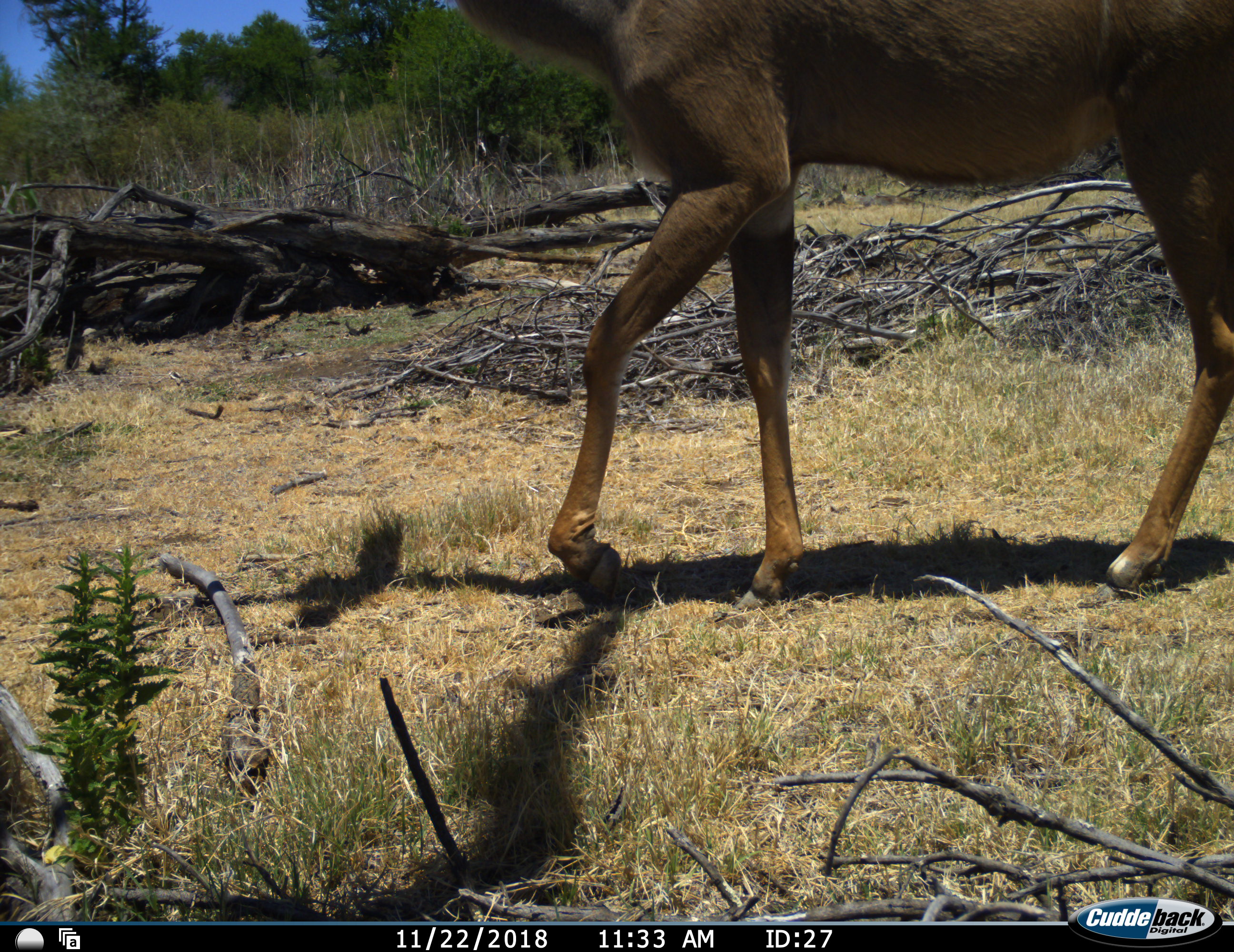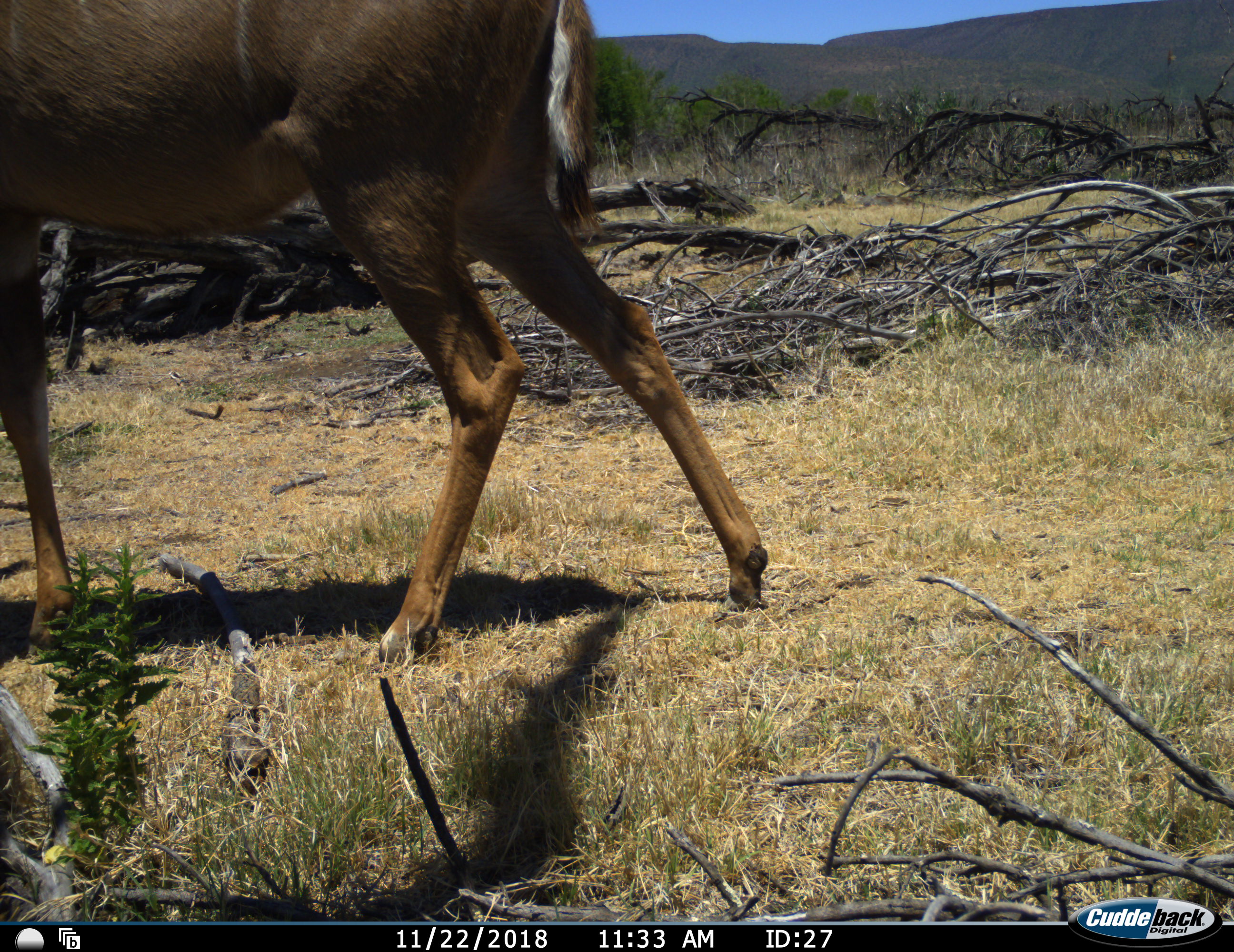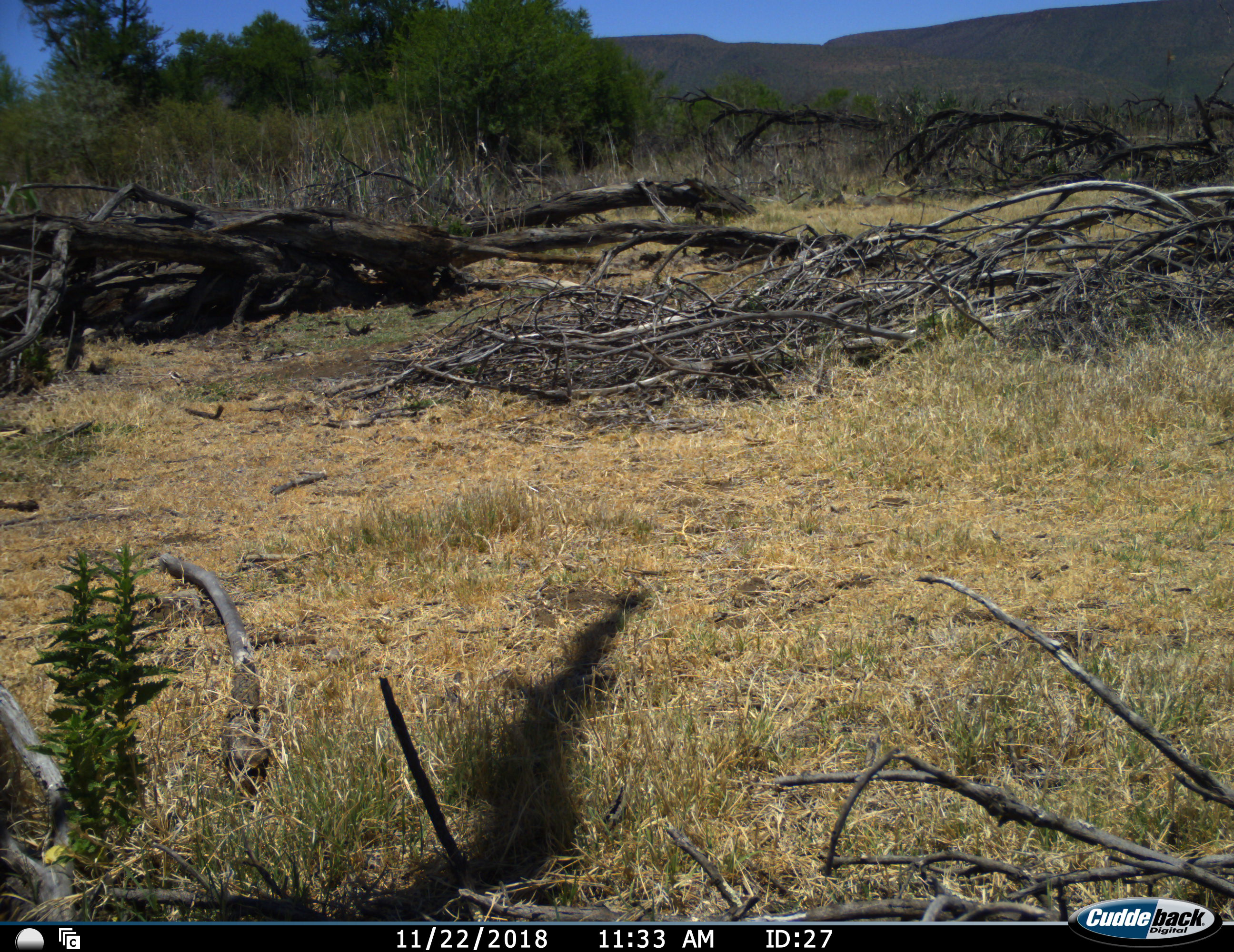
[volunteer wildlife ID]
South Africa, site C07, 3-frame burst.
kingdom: Animalia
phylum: Chordata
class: Mammalia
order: Artiodactyla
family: Bovidae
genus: Tragelaphus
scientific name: Tragelaphus strepsiceros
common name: greater kudu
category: kudu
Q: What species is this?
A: Kudu (greater kudu) (Tragelaphus strepsiceros).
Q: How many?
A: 1.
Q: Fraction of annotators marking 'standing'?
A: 0%.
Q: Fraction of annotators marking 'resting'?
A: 0%.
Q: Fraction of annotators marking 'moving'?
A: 100%.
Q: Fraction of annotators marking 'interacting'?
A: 0%.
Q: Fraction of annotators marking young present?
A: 0%.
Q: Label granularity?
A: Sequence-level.